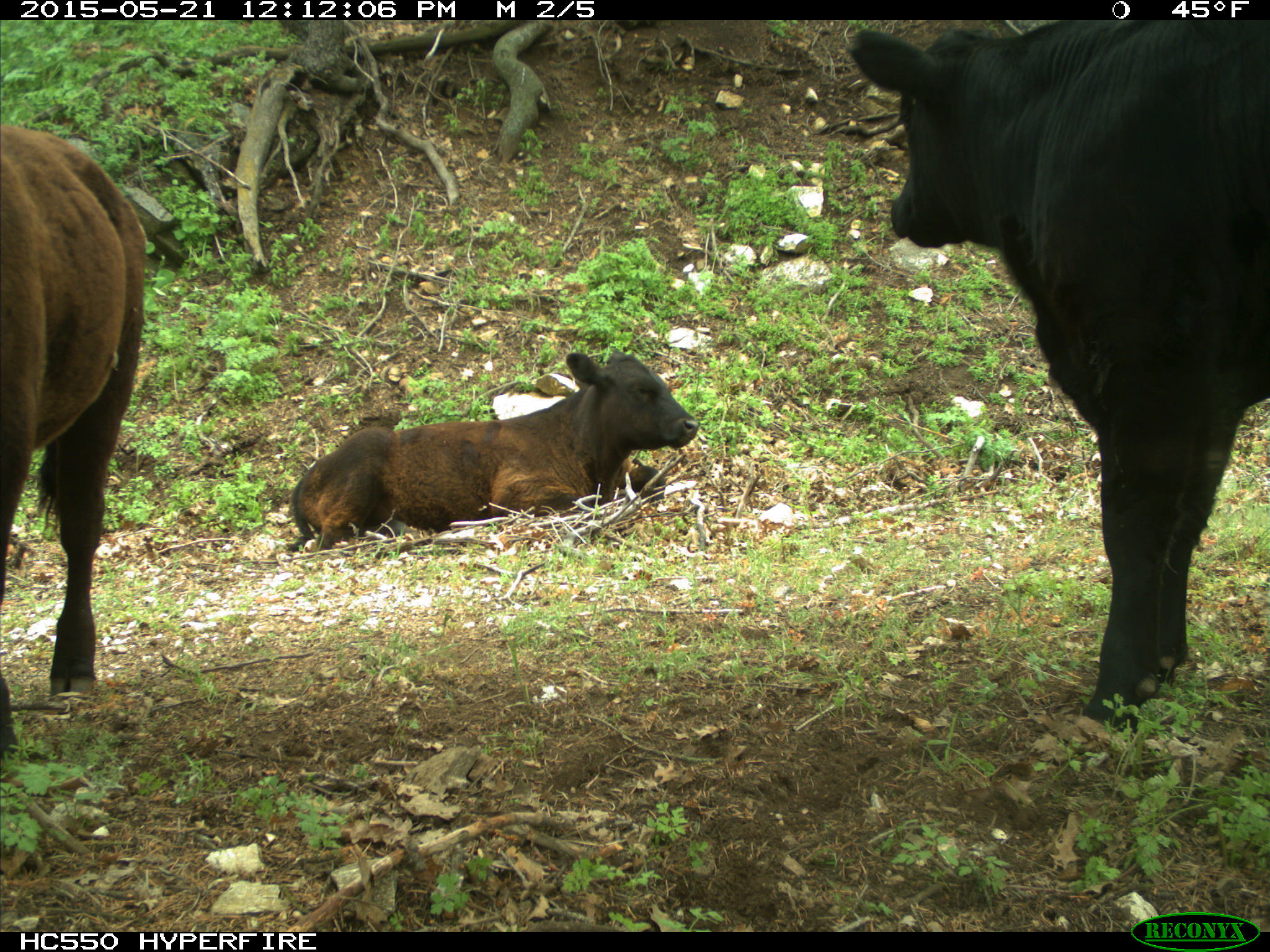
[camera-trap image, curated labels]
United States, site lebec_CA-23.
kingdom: Animalia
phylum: Chordata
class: Mammalia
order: Artiodactyla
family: Bovidae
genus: Bos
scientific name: Bos taurus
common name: domestic cow